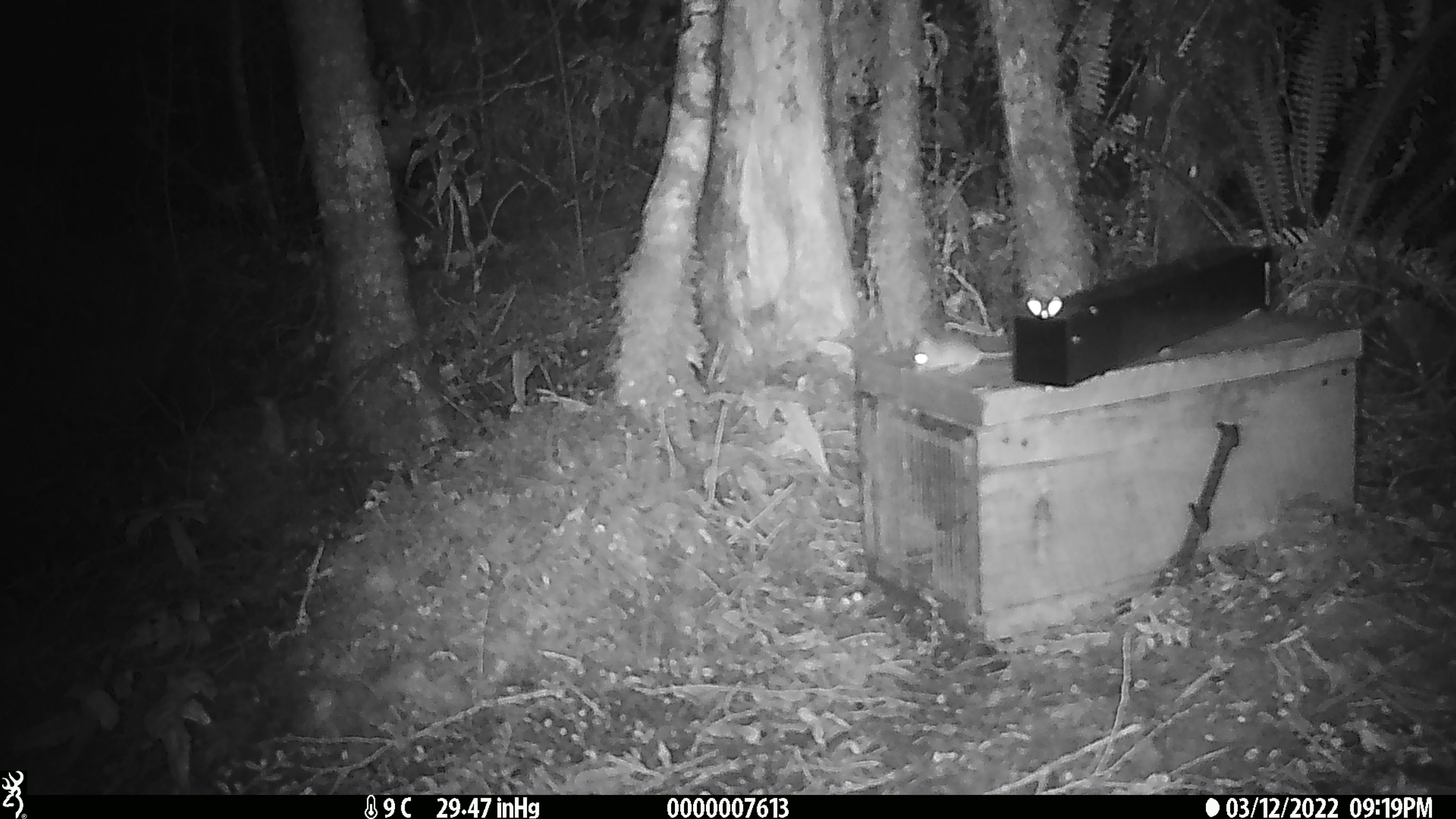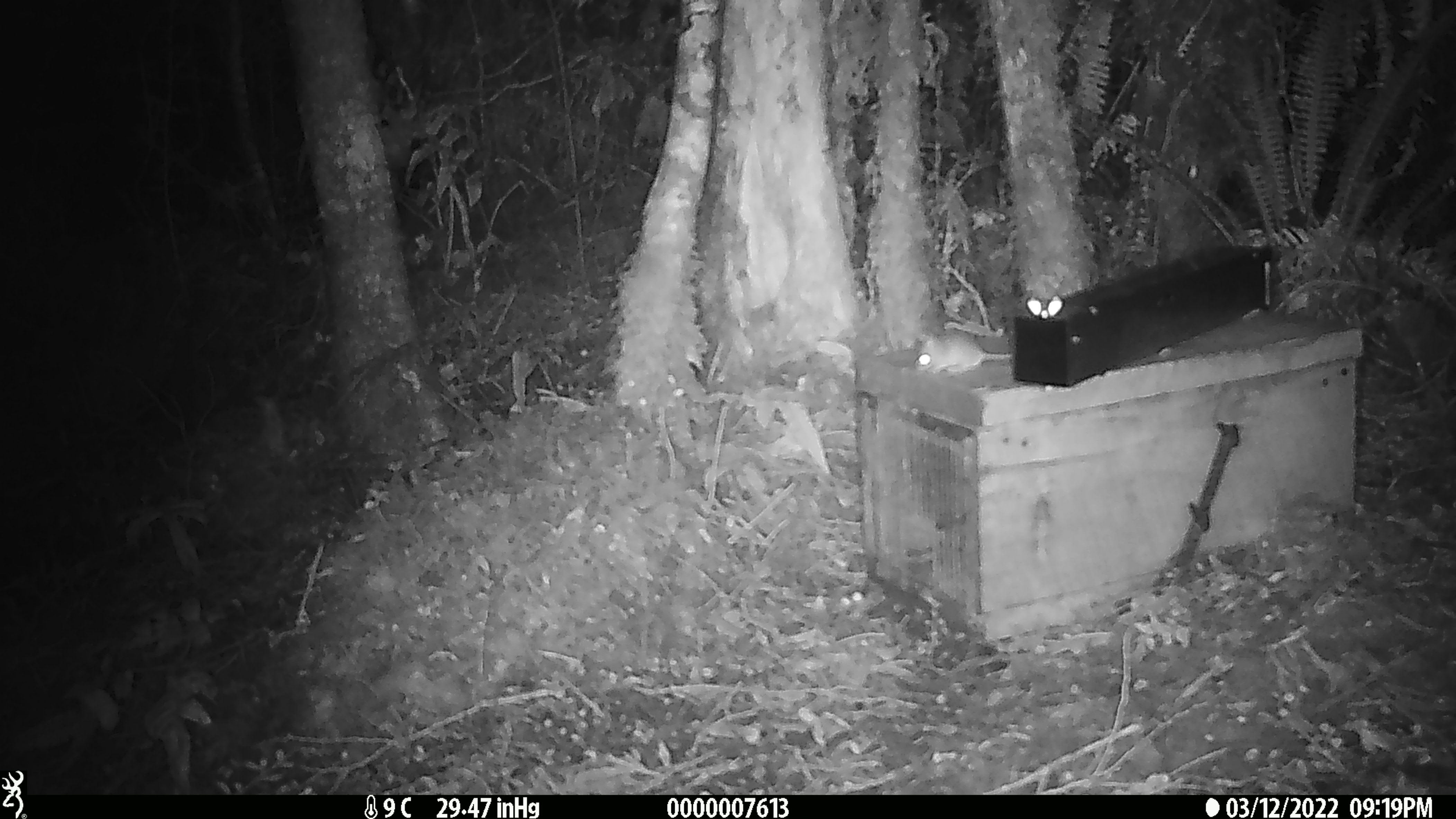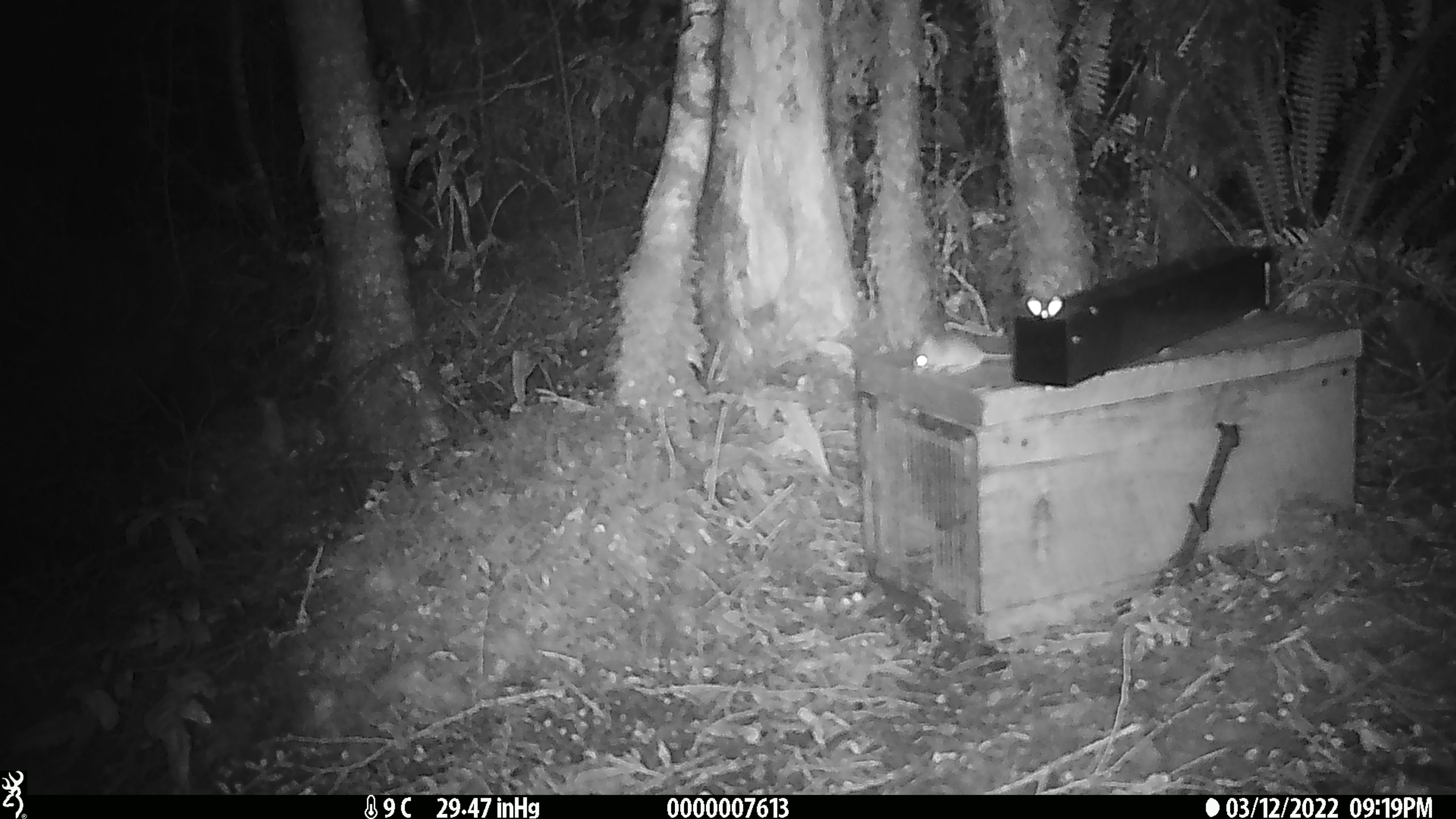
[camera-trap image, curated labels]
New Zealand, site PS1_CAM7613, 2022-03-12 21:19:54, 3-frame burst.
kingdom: Animalia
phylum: Chordata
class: Mammalia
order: Rodentia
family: Muridae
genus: Mus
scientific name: Mus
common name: mouse